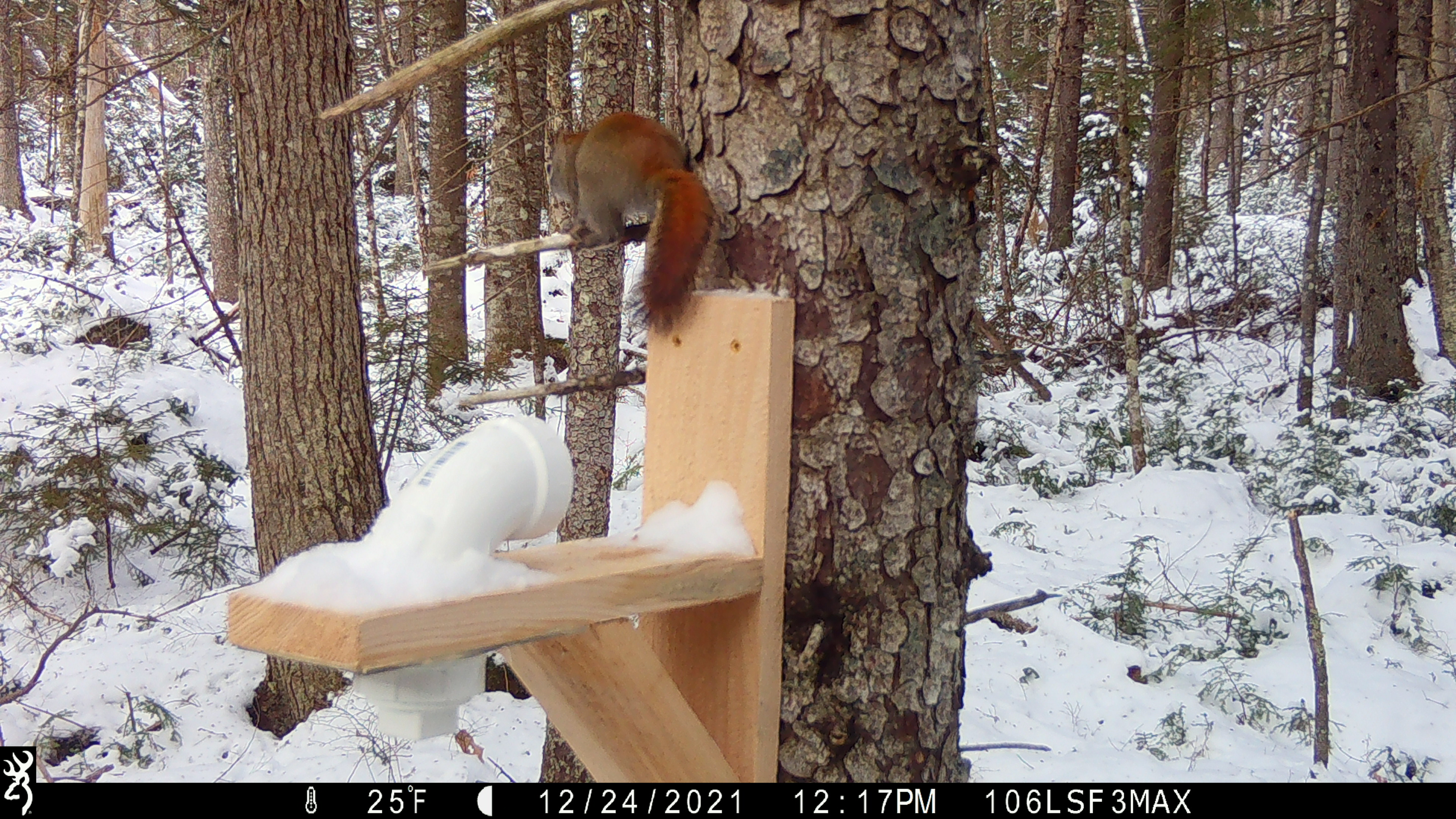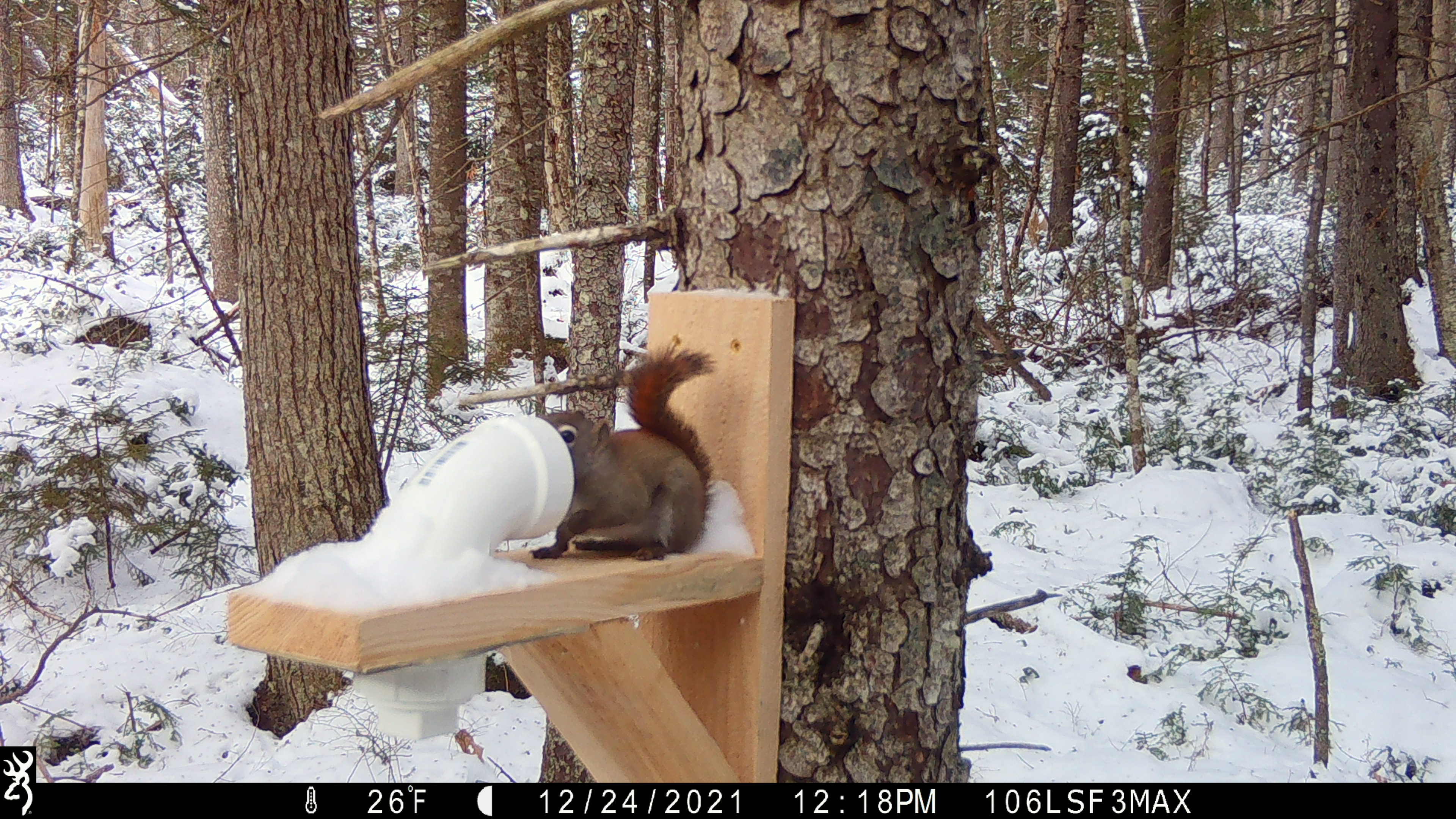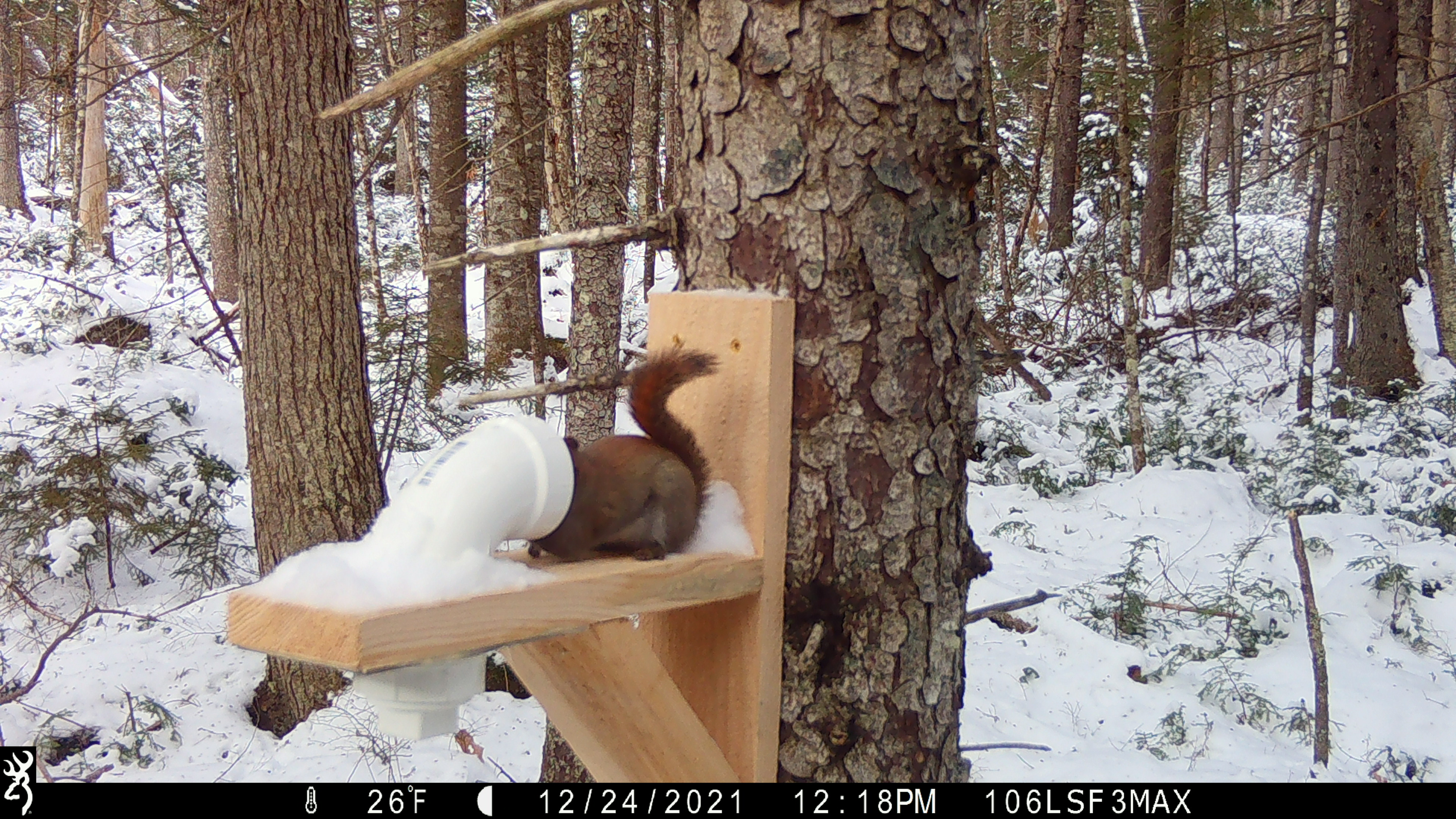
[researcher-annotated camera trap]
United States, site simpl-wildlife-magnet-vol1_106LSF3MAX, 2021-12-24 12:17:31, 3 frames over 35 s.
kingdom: Animalia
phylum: Chordata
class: Mammalia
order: Rodentia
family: Sciuridae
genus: Tamiasciurus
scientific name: Tamiasciurus hudsonicus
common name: red squirrel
Red squirrel (Tamiasciurus hudsonicus).